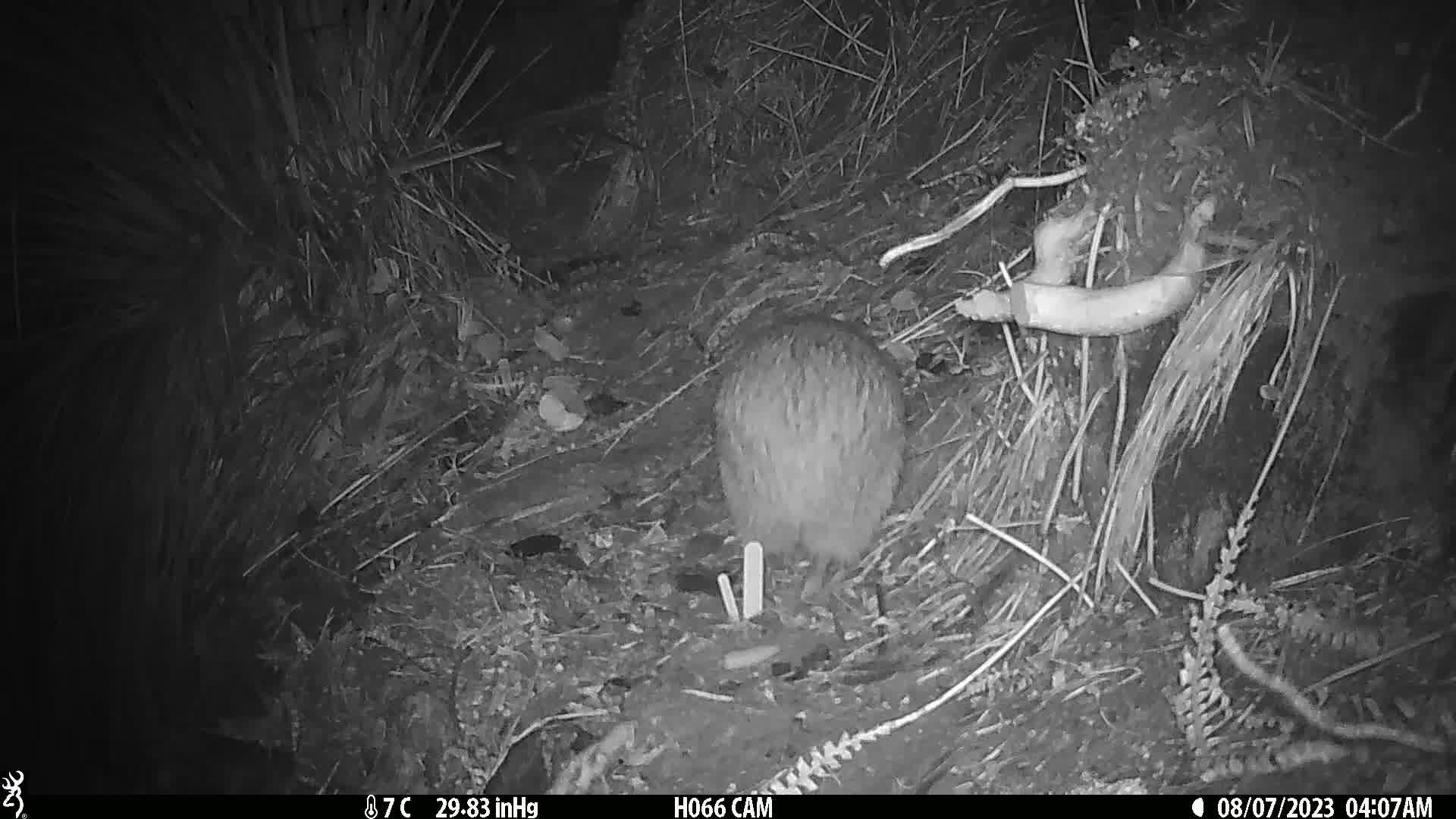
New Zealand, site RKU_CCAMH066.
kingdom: Animalia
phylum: Chordata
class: Aves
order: Apterygiformes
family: Apterygidae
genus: Apteryx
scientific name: Apteryx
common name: kiwi